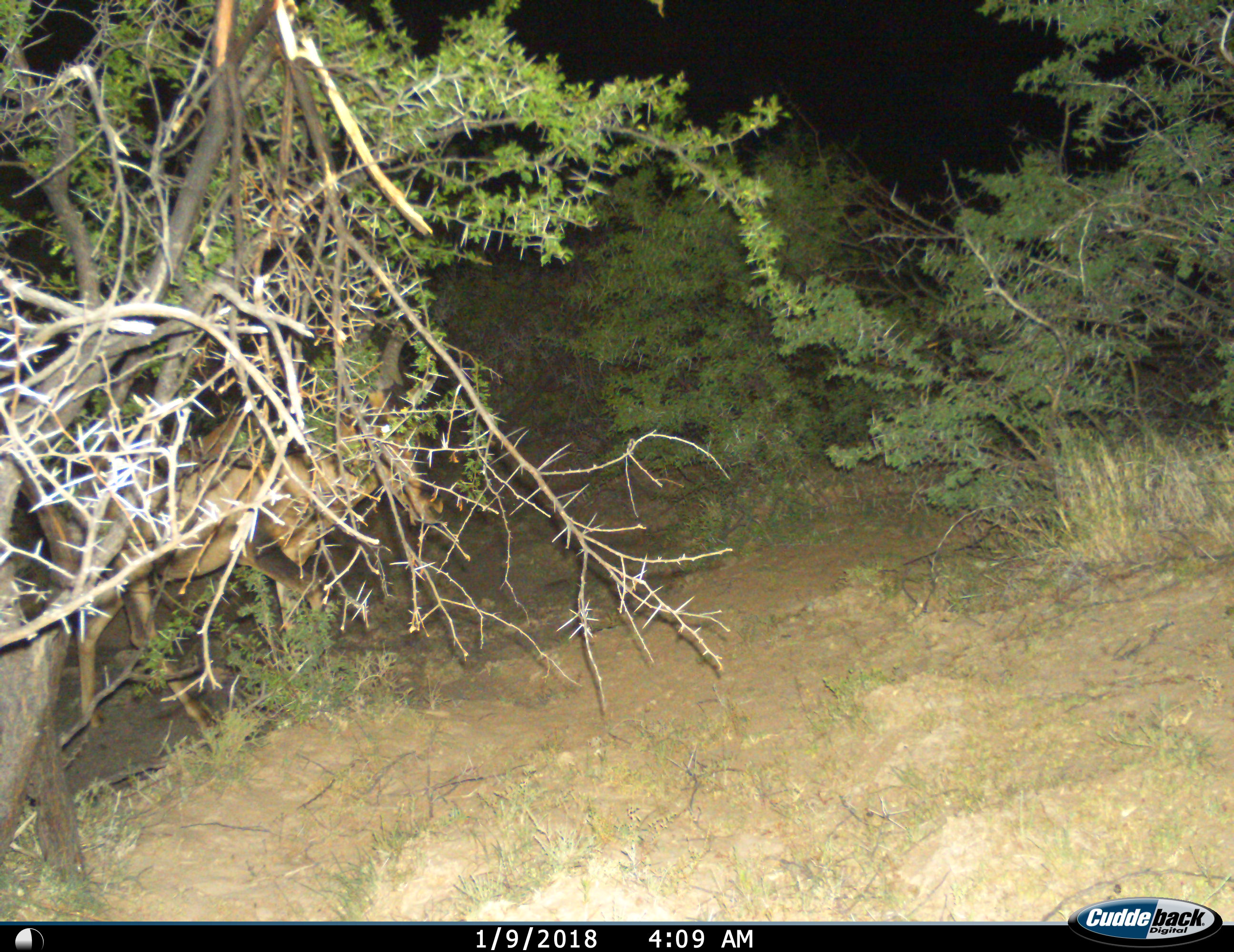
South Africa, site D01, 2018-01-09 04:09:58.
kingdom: Animalia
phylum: Chordata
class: Mammalia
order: Artiodactyla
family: Bovidae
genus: Alcelaphus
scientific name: Alcelaphus buselaphus caama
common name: red hartebeest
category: hartebeestred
Hartebeestred (red hartebeest) (Alcelaphus buselaphus caama), count 1. Behavior (volunteer vote fractions): standing 33%, resting 0%, moving 67%, interacting 0%. Young present (vote fraction): 0%. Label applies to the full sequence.